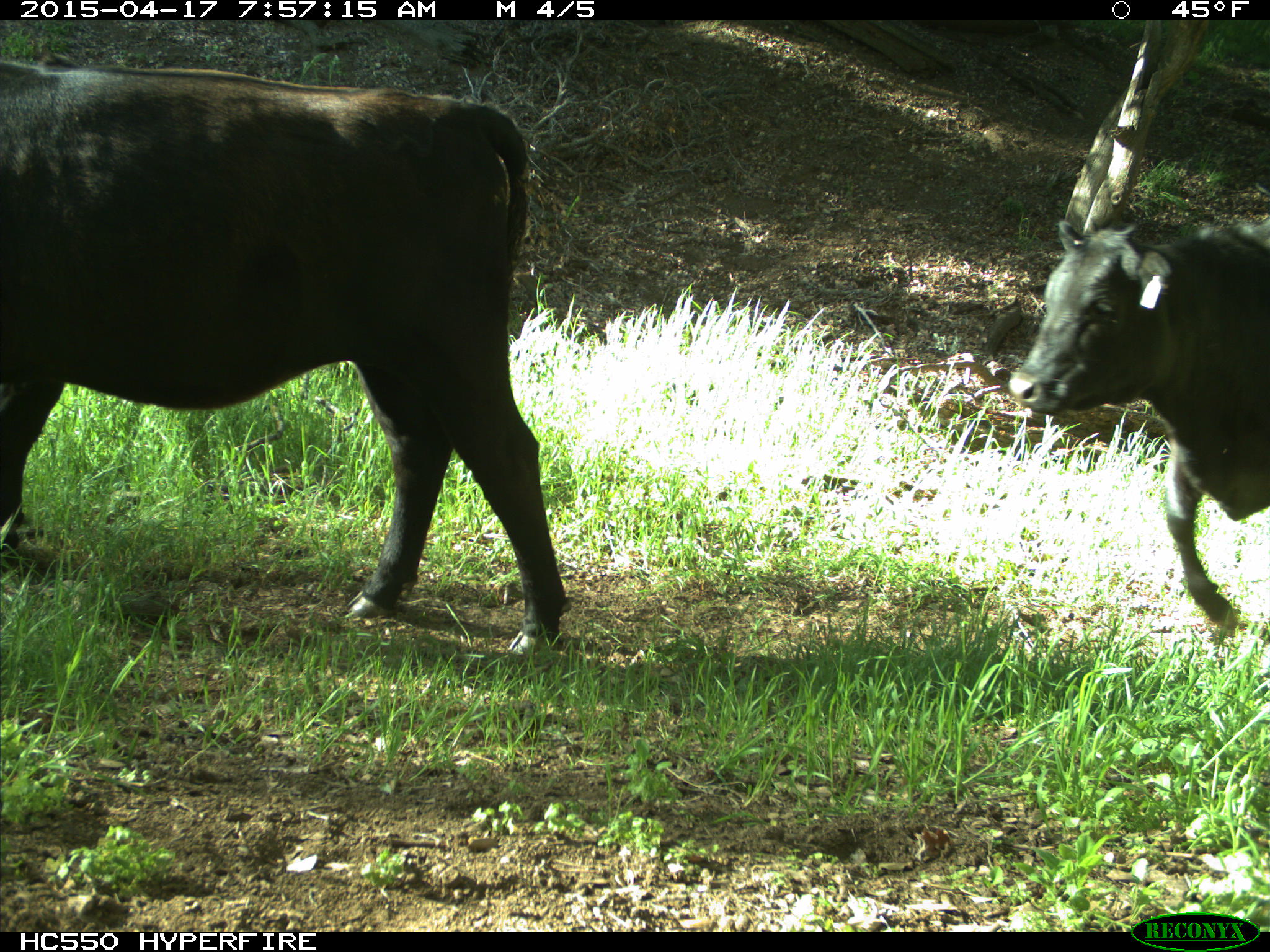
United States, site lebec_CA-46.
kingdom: Animalia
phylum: Chordata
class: Mammalia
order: Artiodactyla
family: Bovidae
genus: Bos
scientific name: Bos taurus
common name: domestic cow